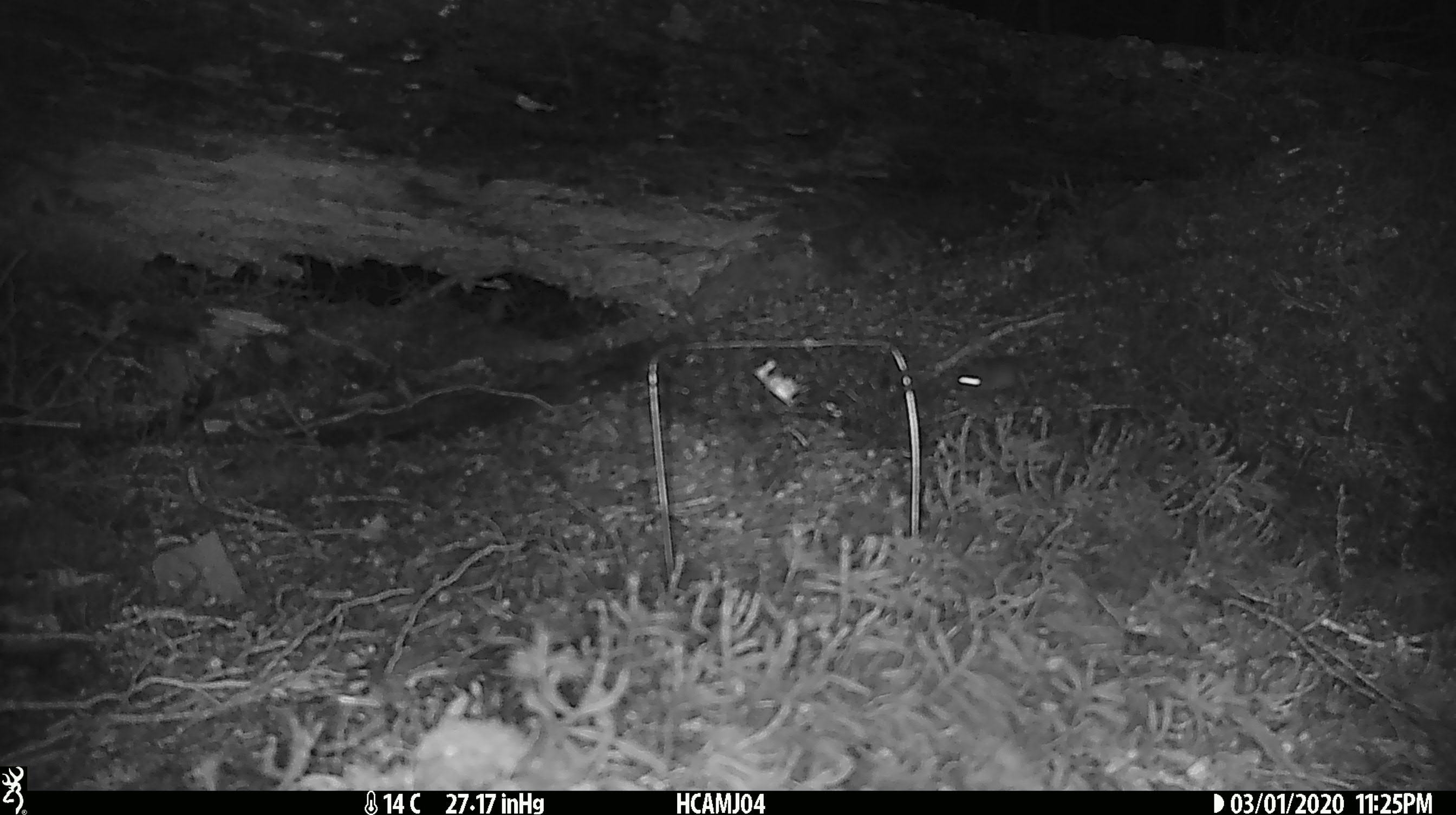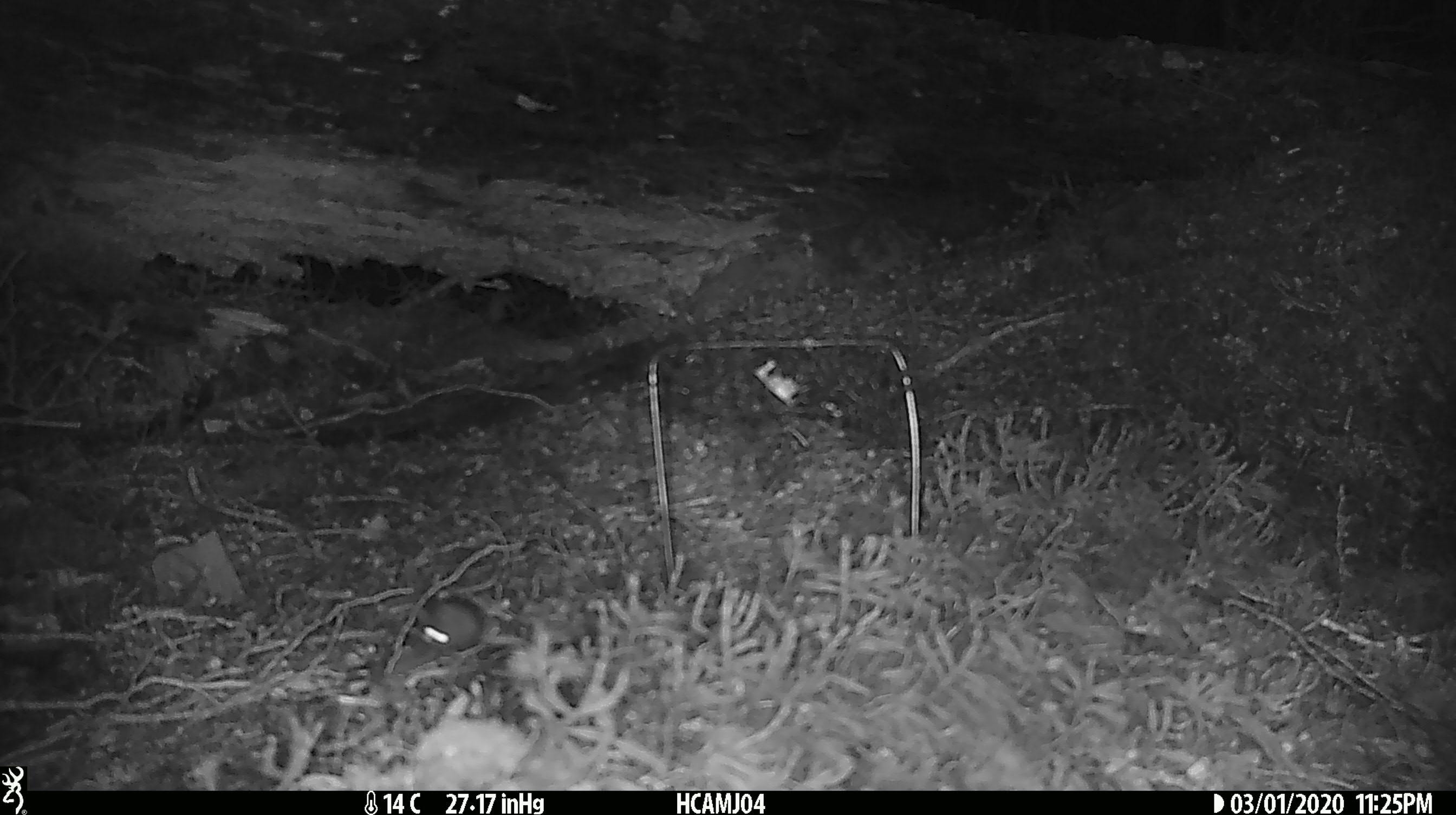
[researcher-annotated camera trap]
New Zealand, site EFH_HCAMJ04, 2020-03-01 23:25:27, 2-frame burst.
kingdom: Animalia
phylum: Chordata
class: Mammalia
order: Rodentia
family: Muridae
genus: Mus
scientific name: Mus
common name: mouse